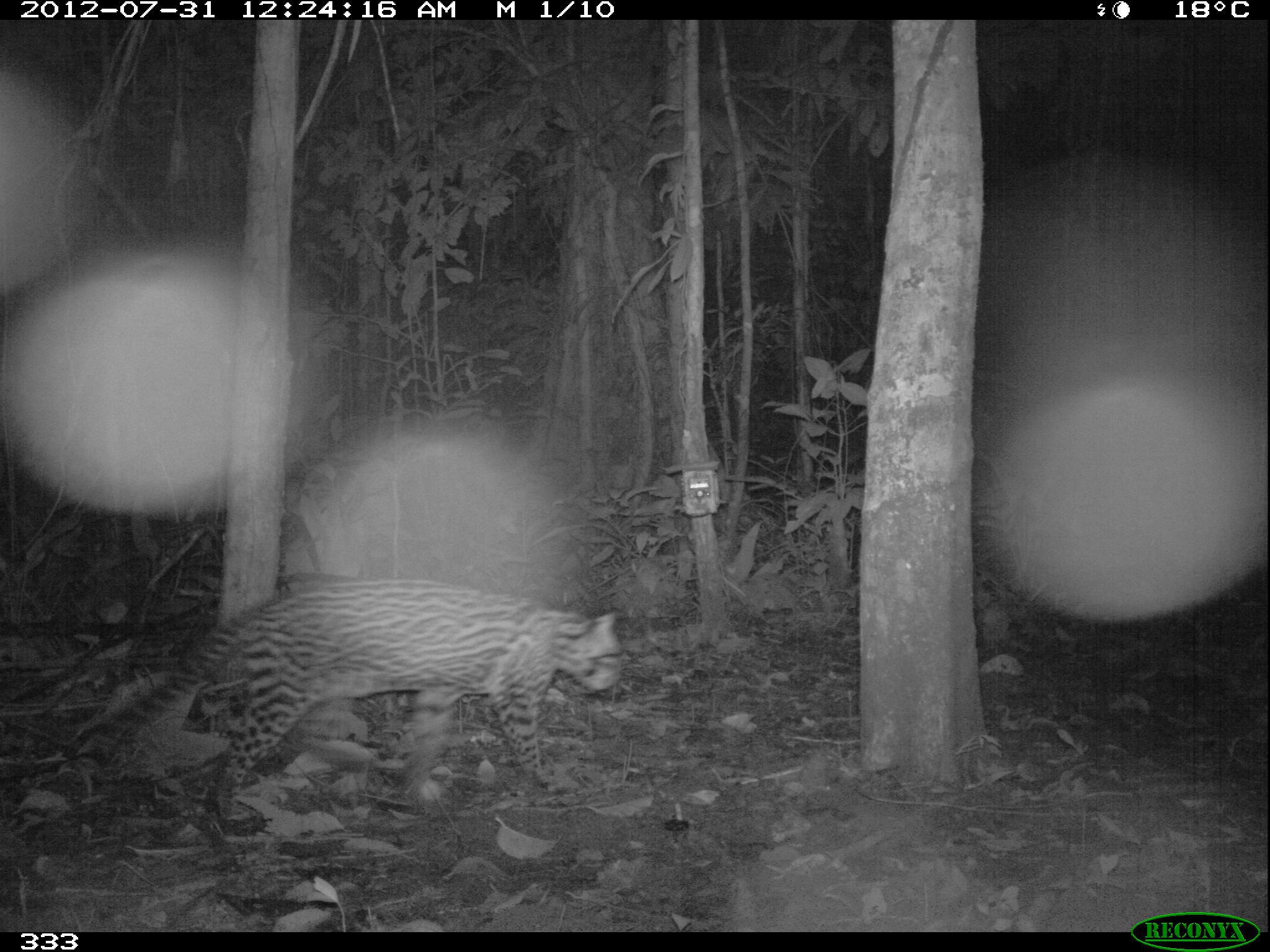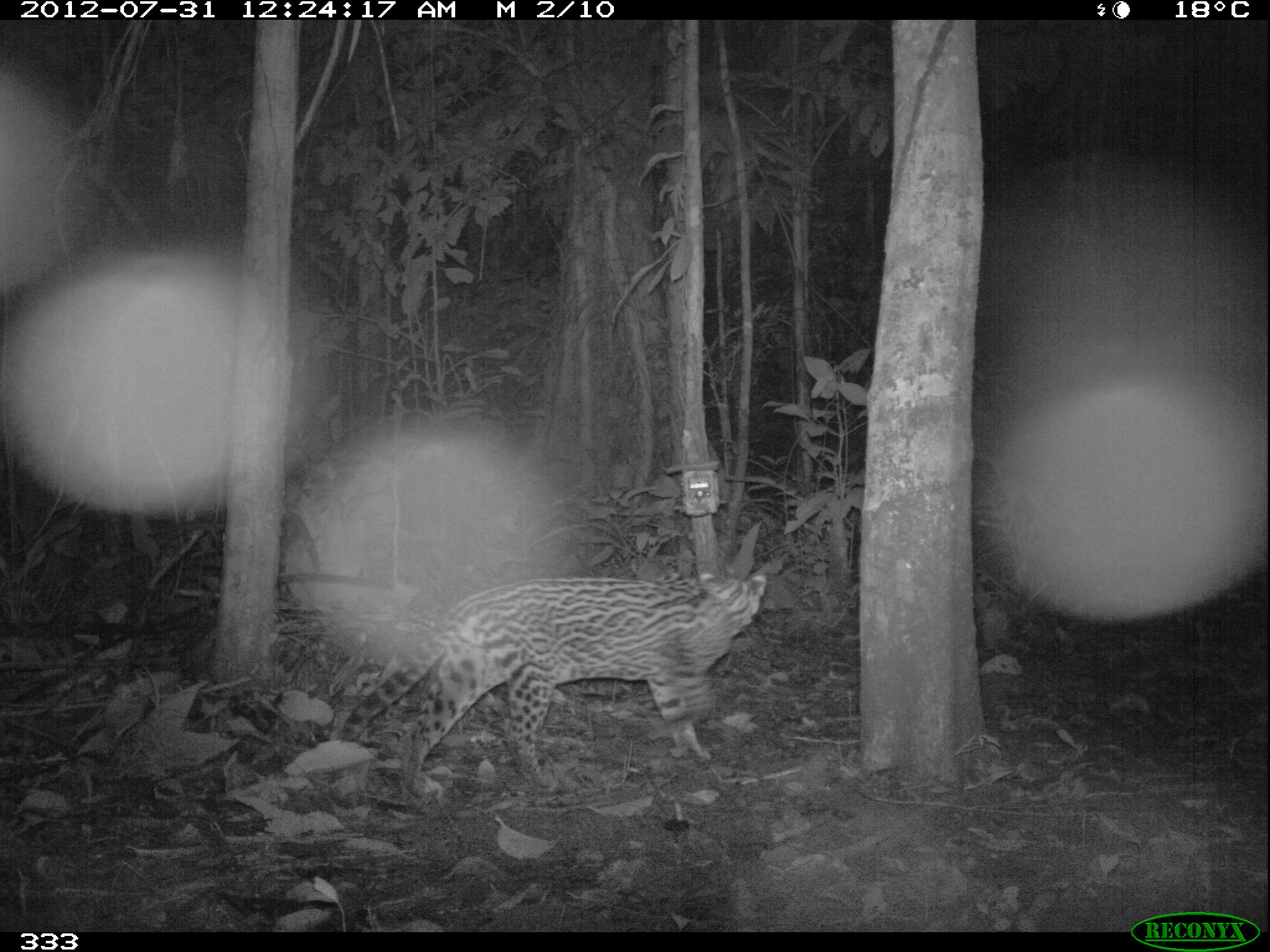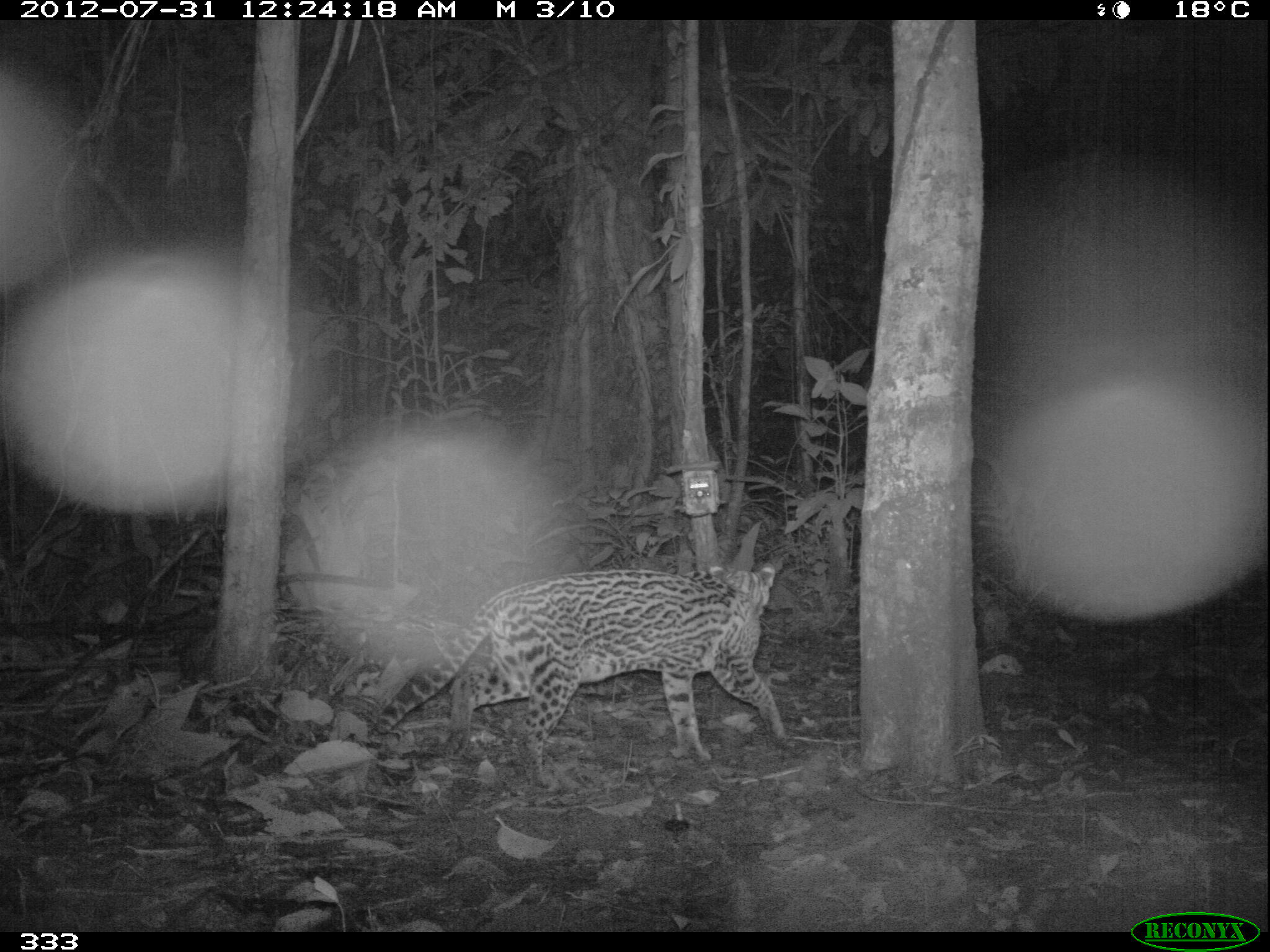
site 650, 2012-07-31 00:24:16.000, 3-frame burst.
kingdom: Animalia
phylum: Chordata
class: Mammalia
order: Carnivora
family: Felidae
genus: Leopardus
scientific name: Leopardus pardalis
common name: ocelot